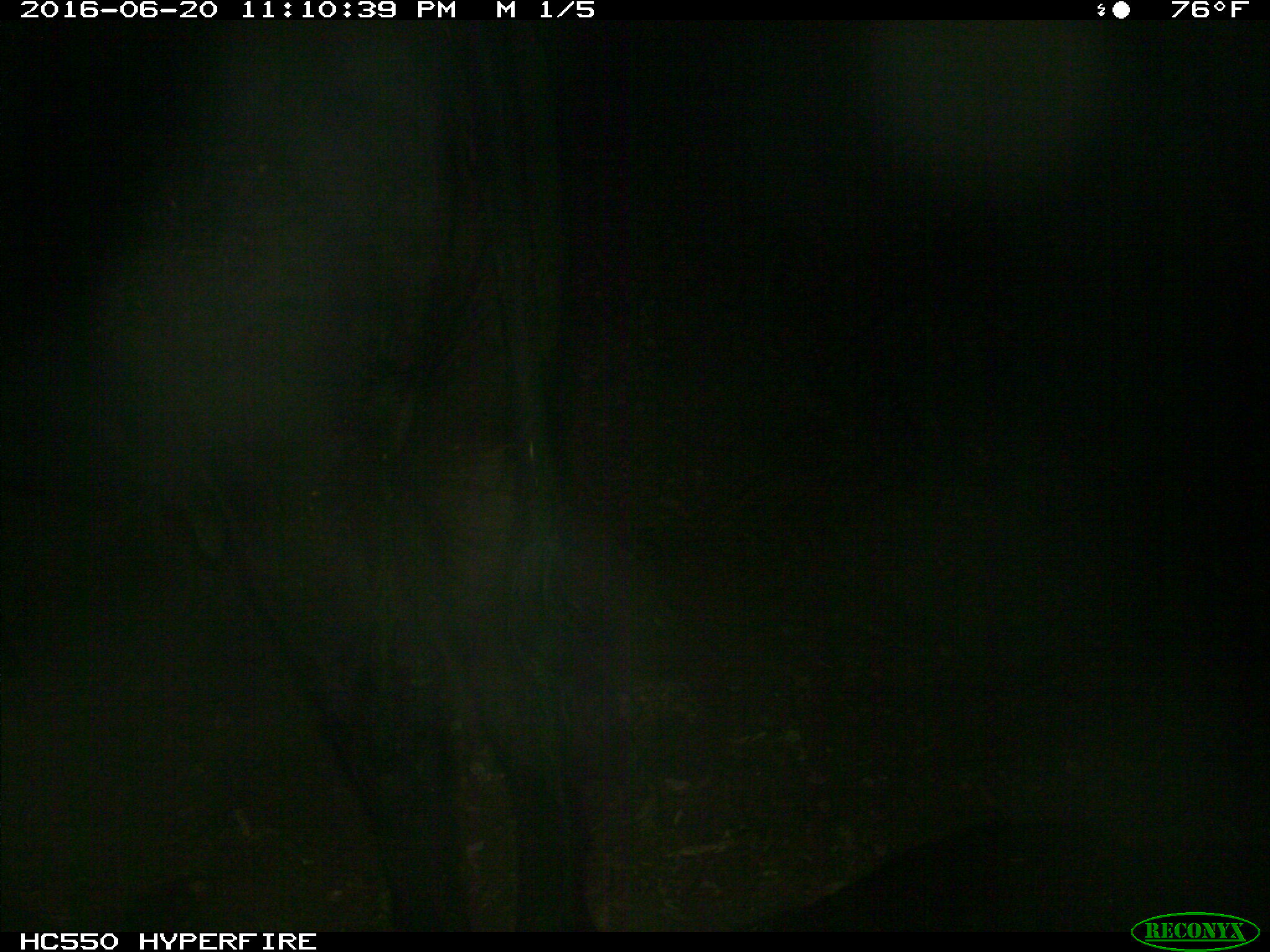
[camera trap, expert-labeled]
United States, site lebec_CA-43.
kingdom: Animalia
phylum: Chordata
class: Mammalia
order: Artiodactyla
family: Bovidae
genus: Bos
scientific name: Bos taurus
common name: domestic cow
Bos taurus (domestic cow).